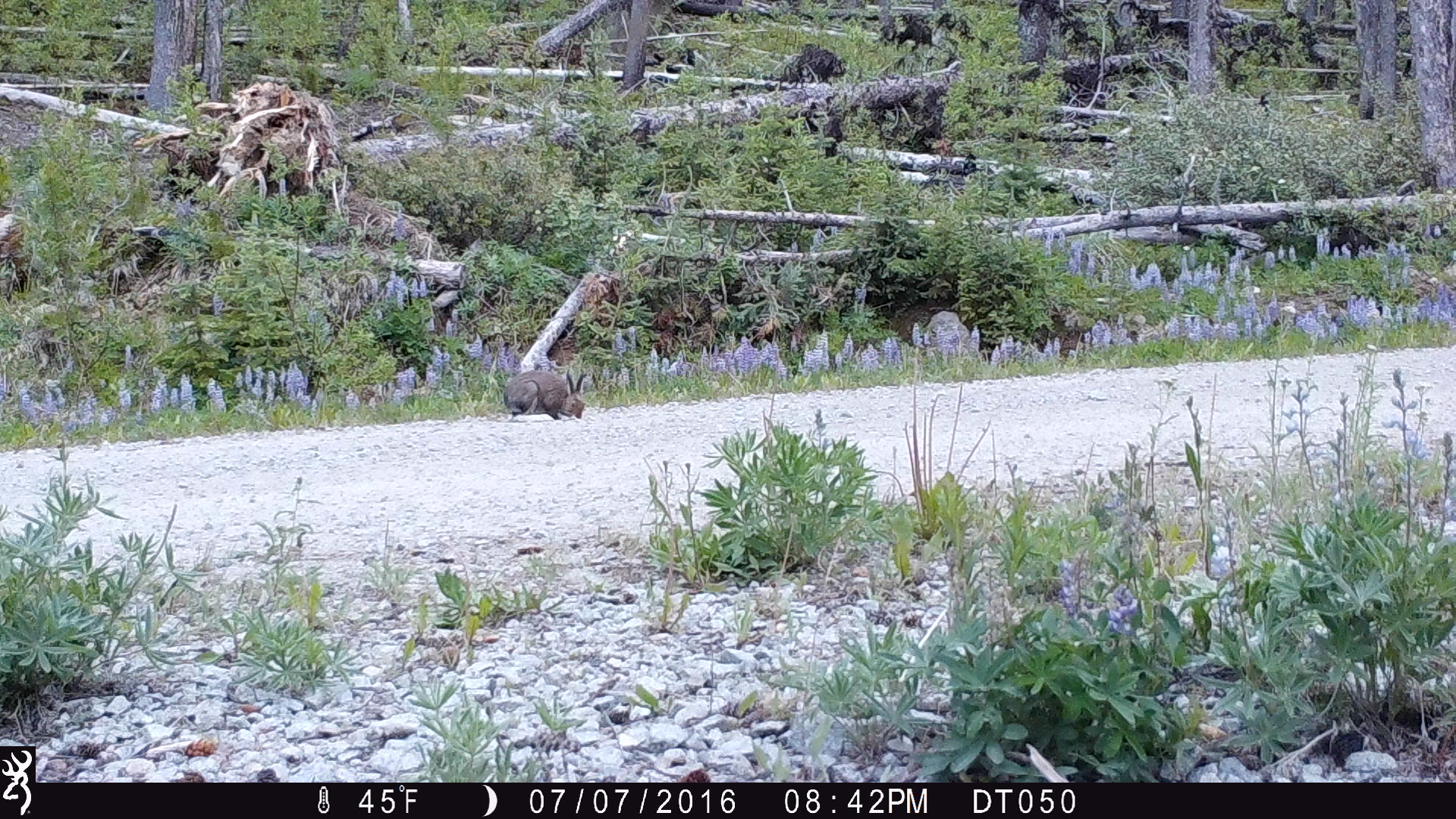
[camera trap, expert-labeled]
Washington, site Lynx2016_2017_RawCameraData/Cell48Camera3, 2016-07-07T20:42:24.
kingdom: Animalia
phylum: Chordata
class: Mammalia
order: Lagomorpha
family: Leporidae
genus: Lepus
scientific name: Lepus americanus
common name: snowshoe hare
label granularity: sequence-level